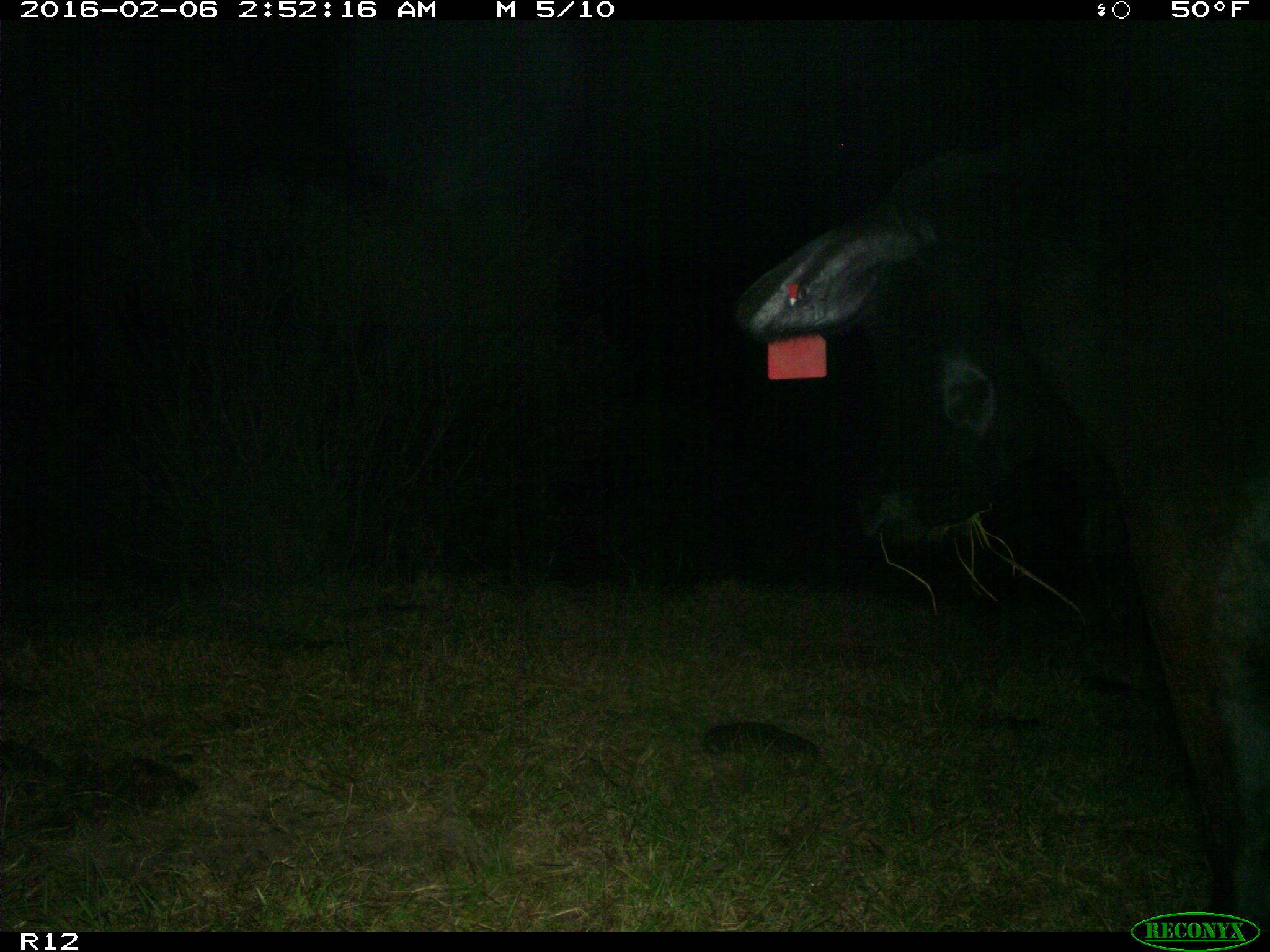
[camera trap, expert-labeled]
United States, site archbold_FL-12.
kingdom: Animalia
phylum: Chordata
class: Mammalia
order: Artiodactyla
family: Bovidae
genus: Bos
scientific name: Bos taurus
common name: domestic cow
Bos taurus (domestic cow).